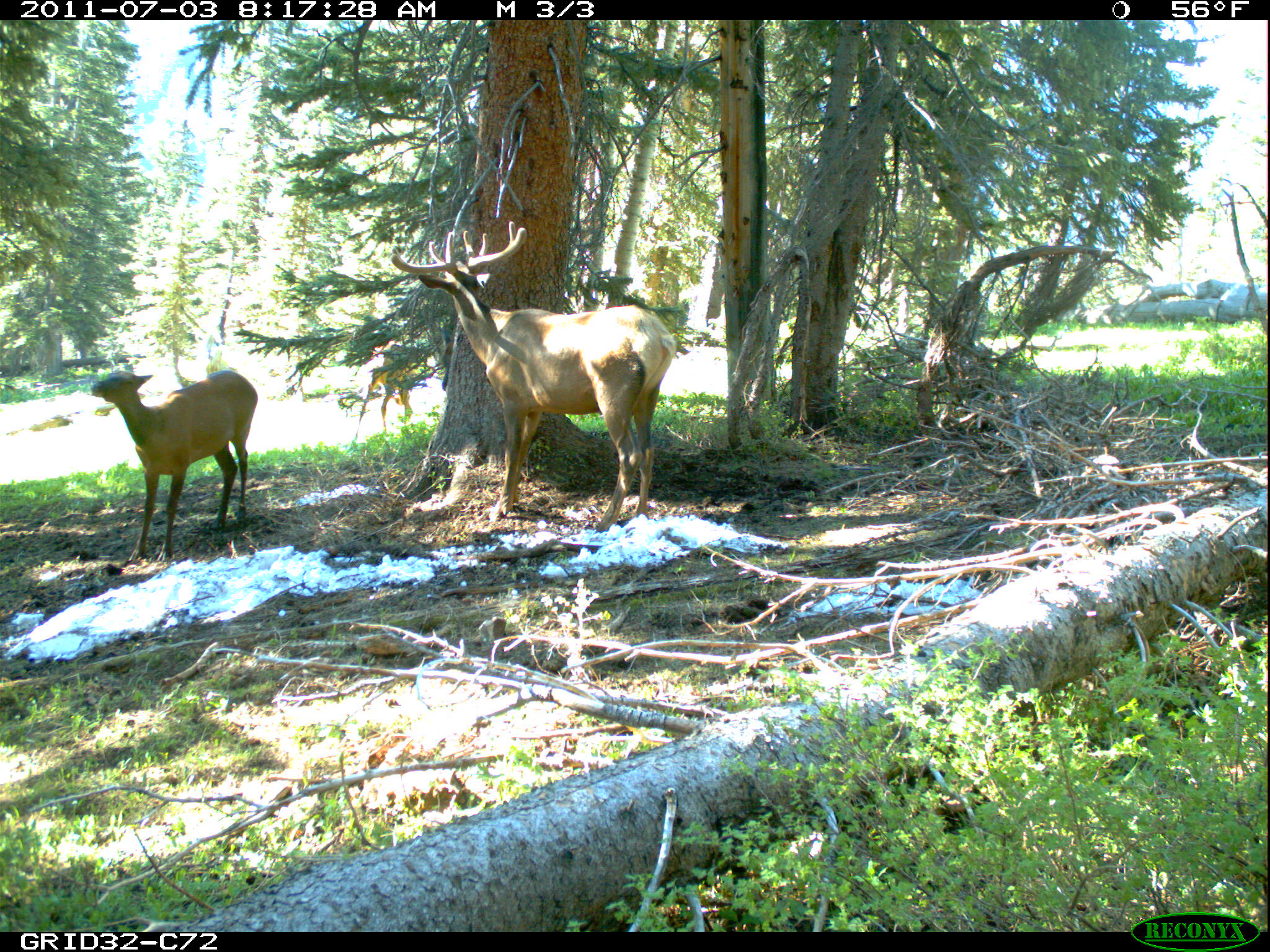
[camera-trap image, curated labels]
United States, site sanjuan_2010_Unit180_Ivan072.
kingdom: Animalia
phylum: Chordata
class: Mammalia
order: Artiodactyla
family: Cervidae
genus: Cervus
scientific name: Cervus elaphus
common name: red deer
Cervus elaphus (red deer).